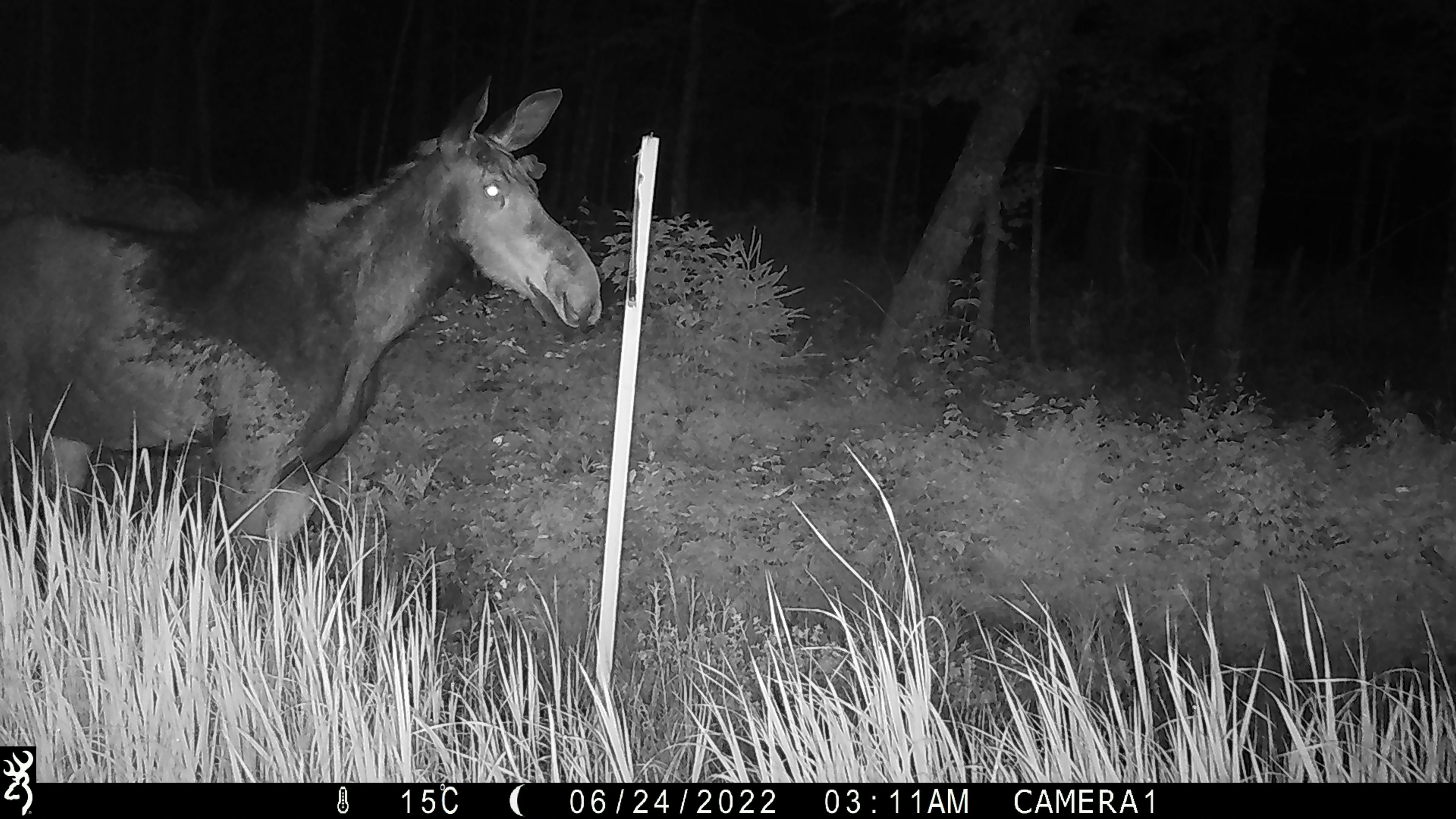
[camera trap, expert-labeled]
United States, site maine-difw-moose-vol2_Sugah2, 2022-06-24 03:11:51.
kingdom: Animalia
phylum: Chordata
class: Mammalia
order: Artiodactyla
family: Cervidae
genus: Alces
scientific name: Alces alces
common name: moose